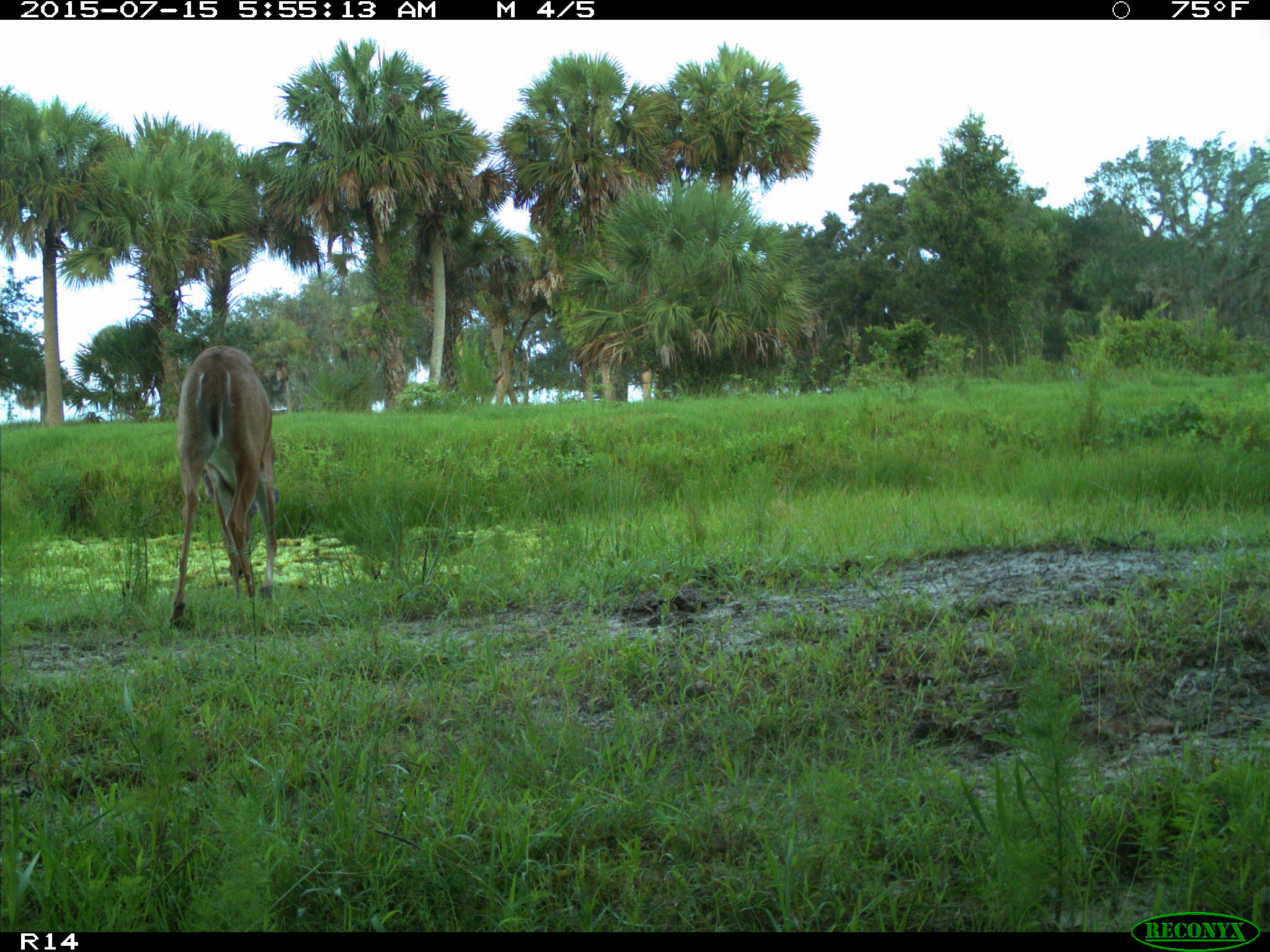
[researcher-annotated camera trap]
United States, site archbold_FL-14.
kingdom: Animalia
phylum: Chordata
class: Mammalia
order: Artiodactyla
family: Bovidae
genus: Bos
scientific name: Bos taurus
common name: domestic cow